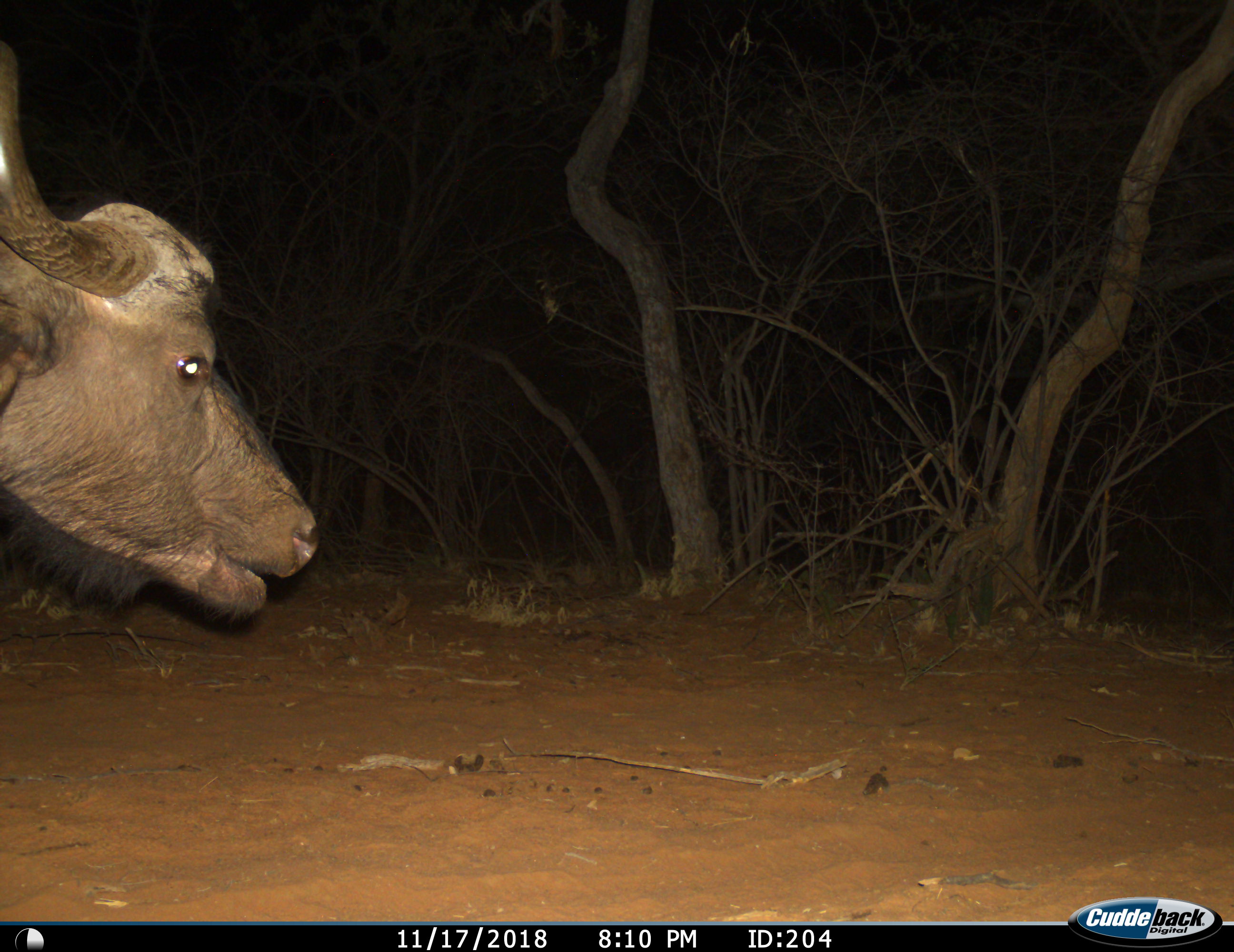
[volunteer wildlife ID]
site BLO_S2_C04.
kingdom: Animalia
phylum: Chordata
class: Mammalia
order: Artiodactyla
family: Bovidae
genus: Syncerus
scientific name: Syncerus caffer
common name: african buffalo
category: buffalo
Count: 1.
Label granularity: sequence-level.